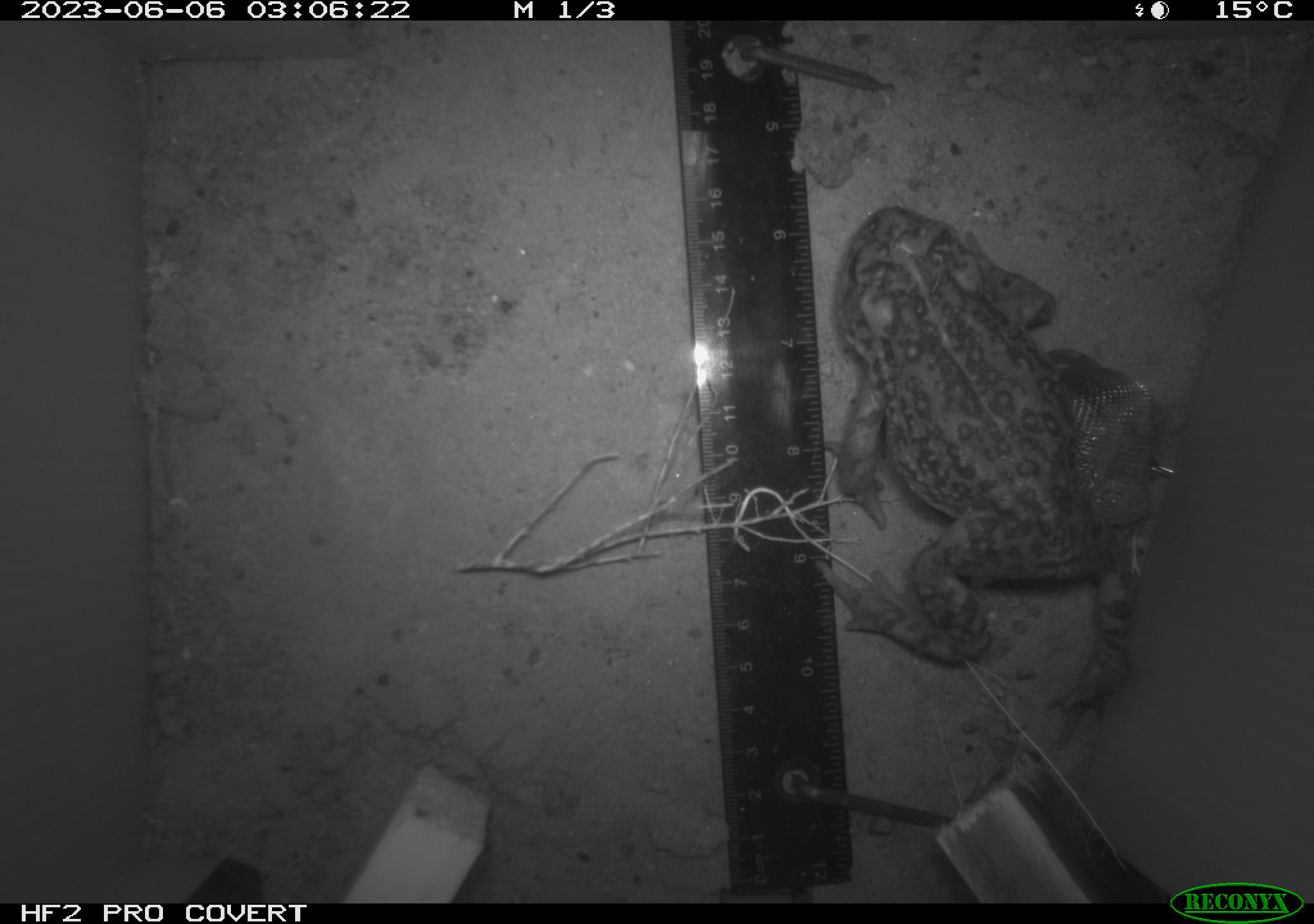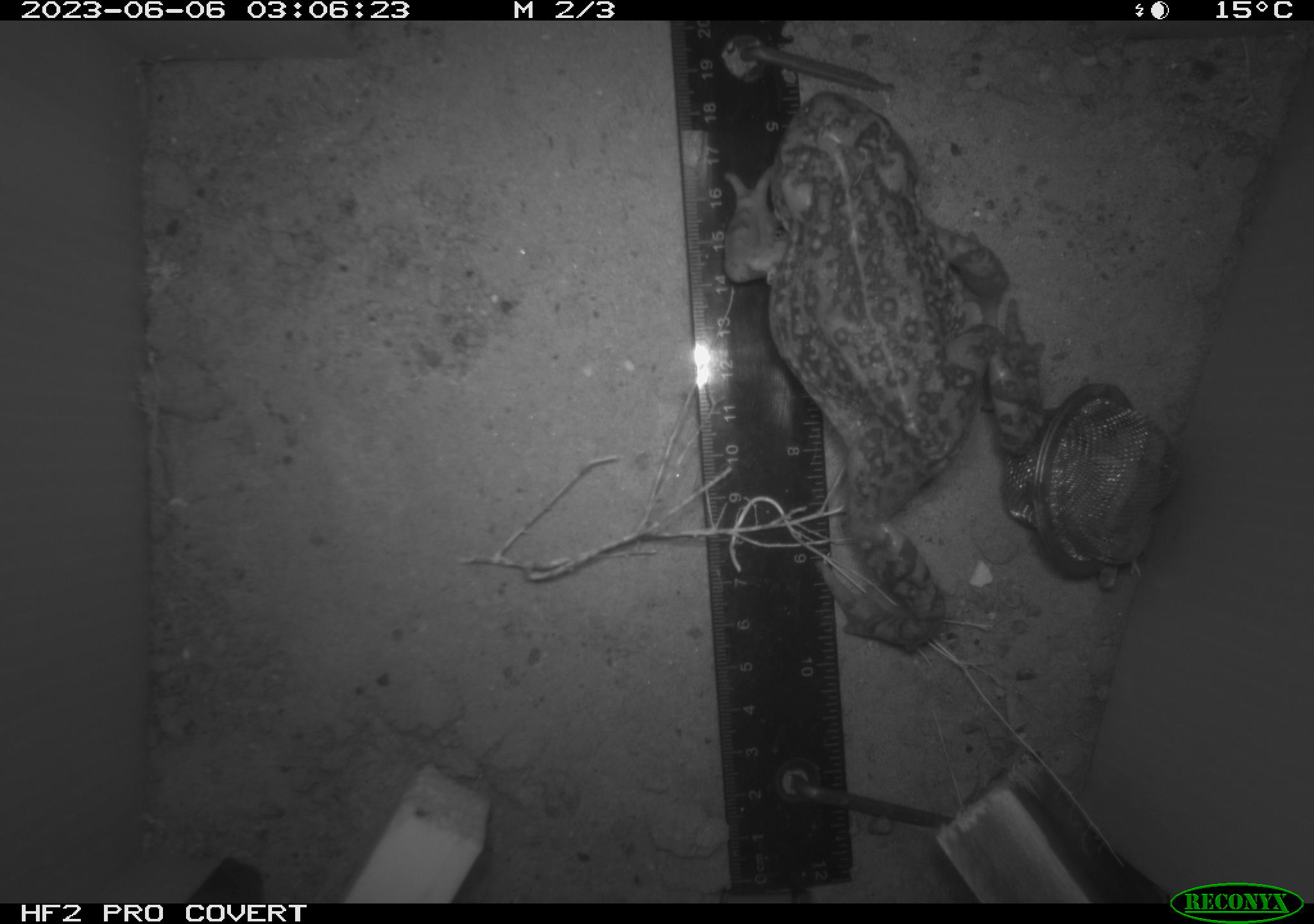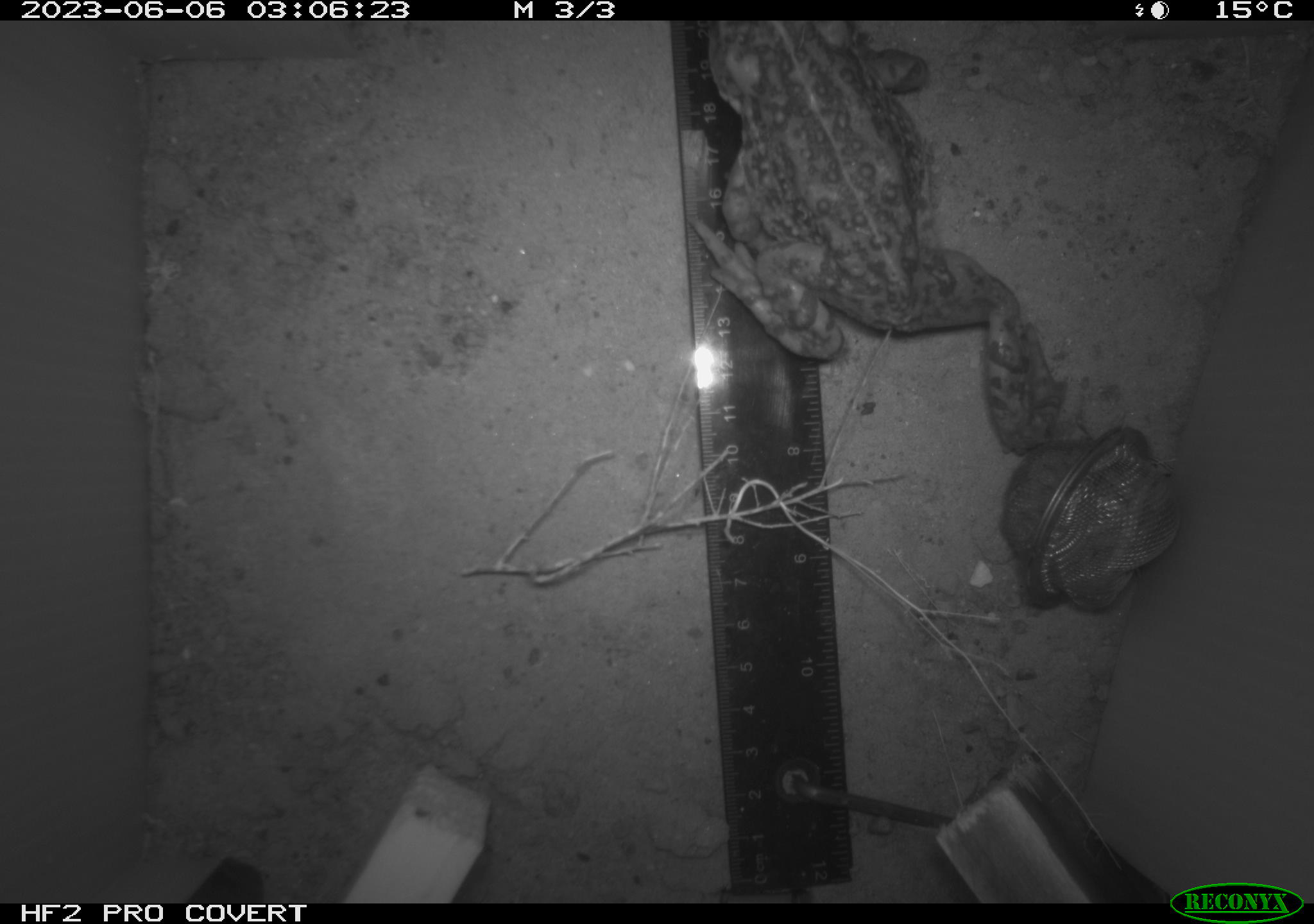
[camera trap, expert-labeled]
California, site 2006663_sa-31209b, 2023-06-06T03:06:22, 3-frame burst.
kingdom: Animalia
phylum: Chordata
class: Amphibia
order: Anura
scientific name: Anura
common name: frogs